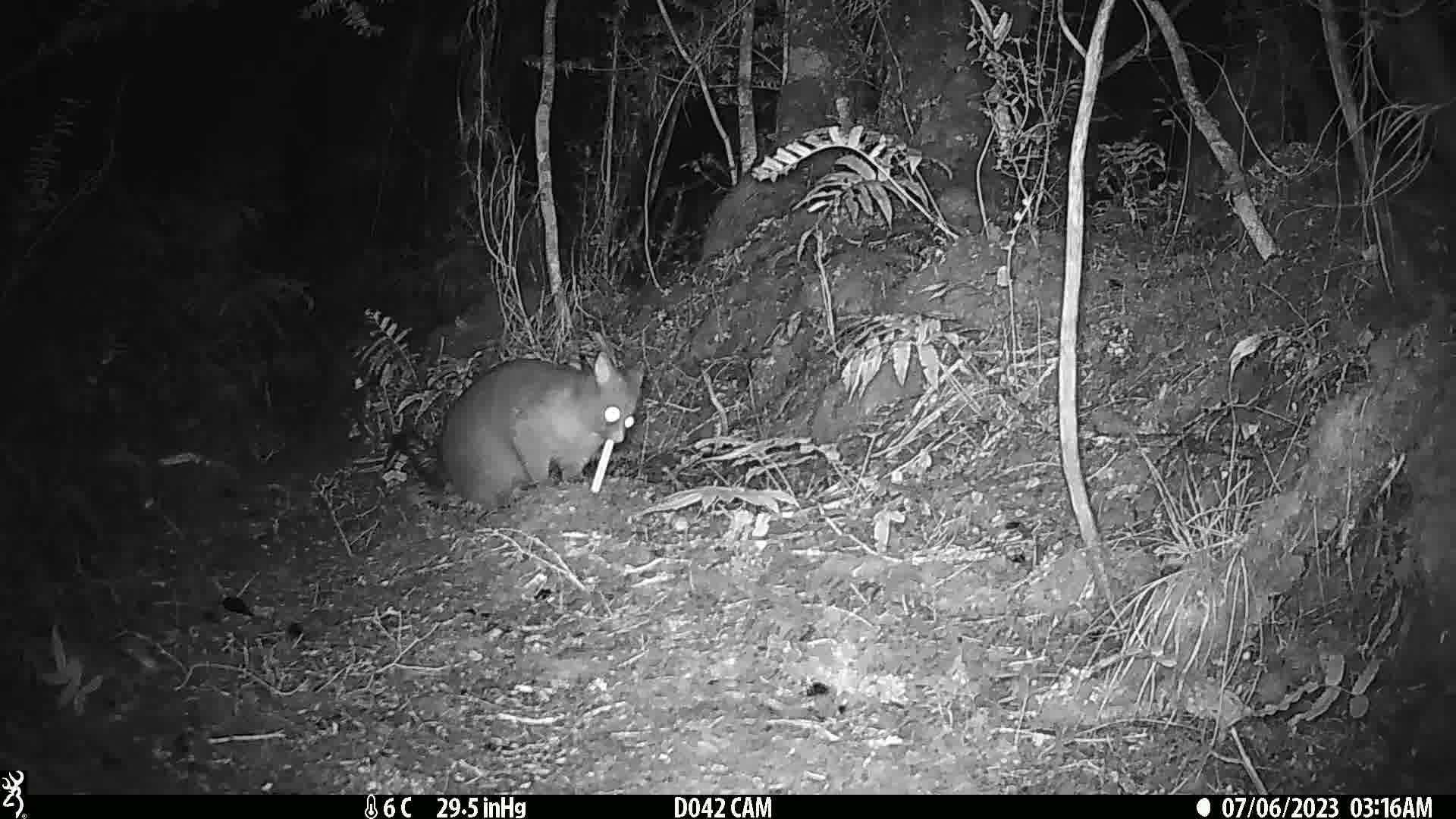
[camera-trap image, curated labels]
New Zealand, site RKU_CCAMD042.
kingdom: Animalia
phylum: Chordata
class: Mammalia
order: Diprotodontia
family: Phalangeridae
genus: Trichosurus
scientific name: Trichosurus vulpecula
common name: common brushtail possum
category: possum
Possum (common brushtail possum) (Trichosurus vulpecula).